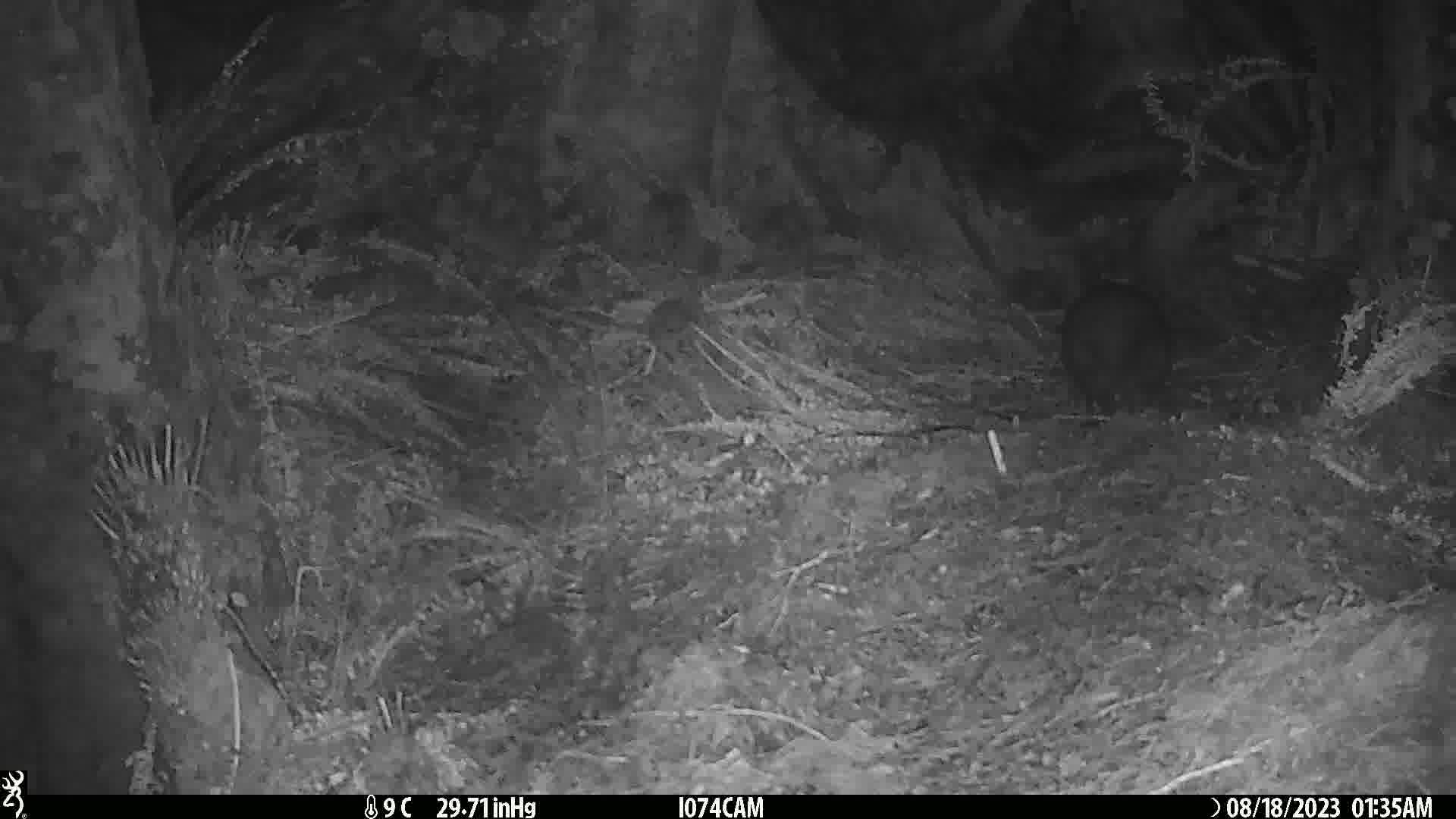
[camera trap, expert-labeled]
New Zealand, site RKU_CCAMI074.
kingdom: Animalia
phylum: Chordata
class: Aves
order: Apterygiformes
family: Apterygidae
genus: Apteryx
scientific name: Apteryx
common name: kiwi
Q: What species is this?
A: Kiwi (Apteryx).